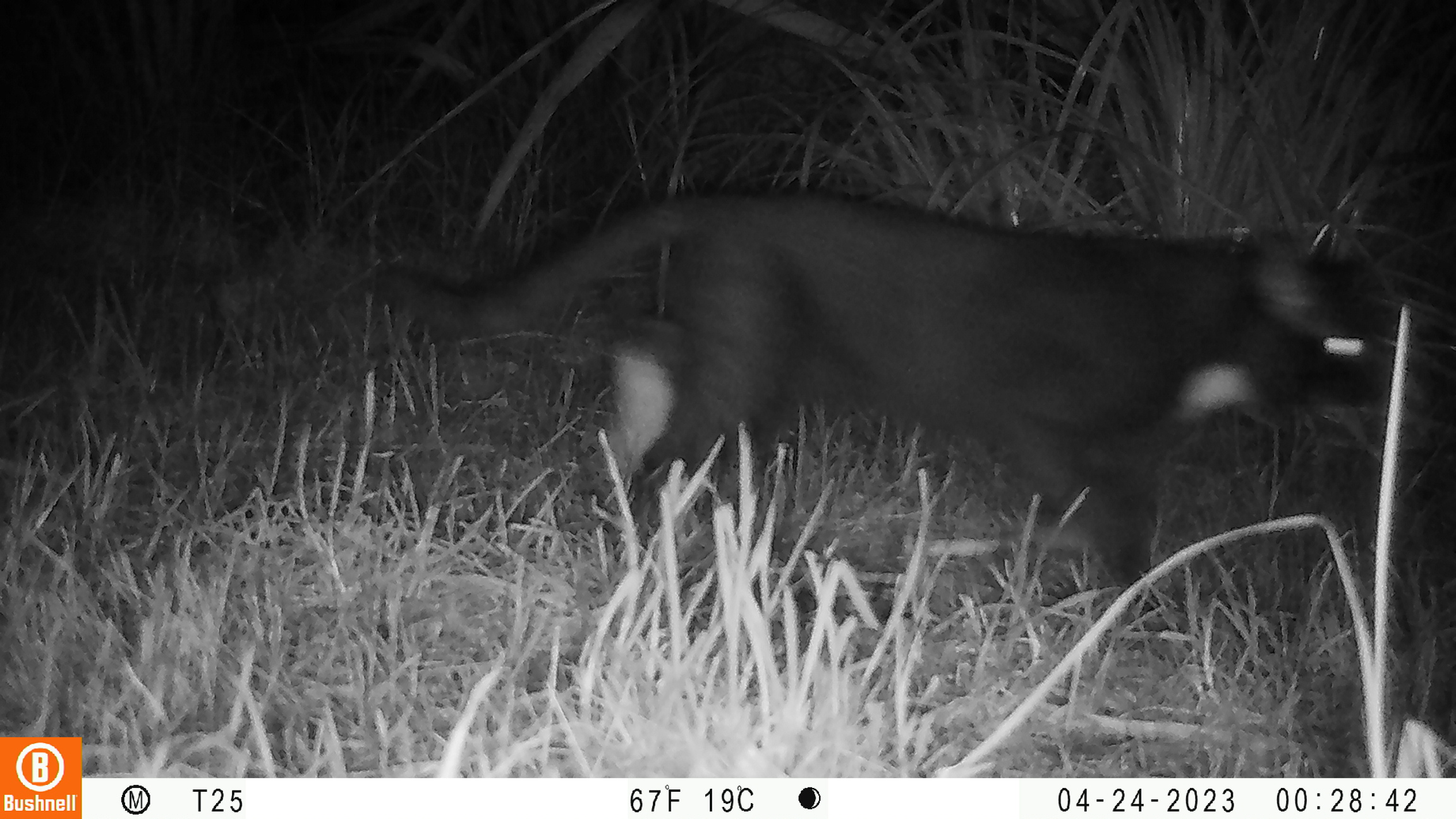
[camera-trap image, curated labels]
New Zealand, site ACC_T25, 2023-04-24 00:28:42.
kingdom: Animalia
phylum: Chordata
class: Mammalia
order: Carnivora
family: Felidae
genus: Felis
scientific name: Felis catus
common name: domestic cat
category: cat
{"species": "cat (domestic cat) (Felis catus)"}